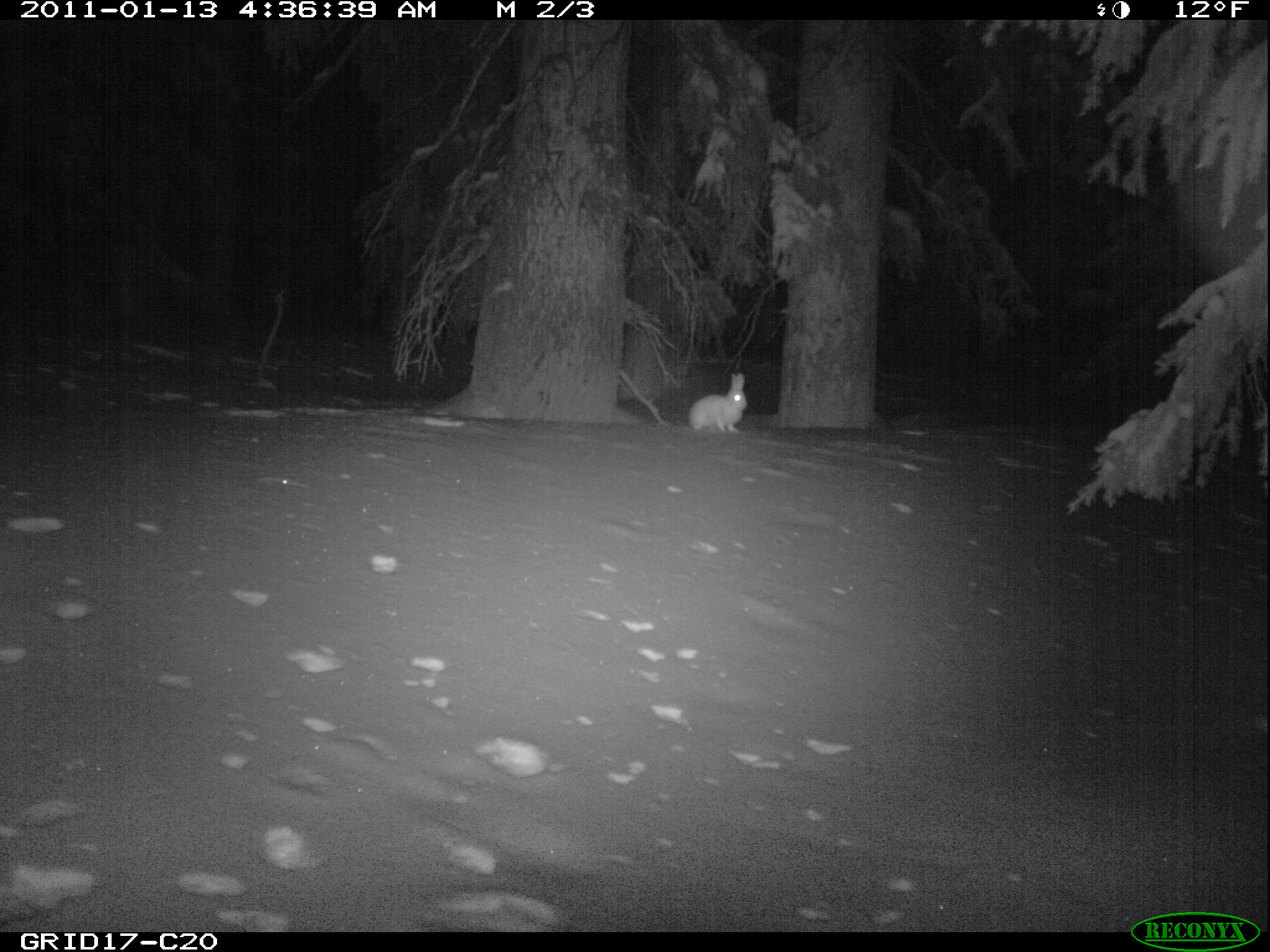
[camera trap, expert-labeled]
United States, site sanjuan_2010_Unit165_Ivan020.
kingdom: Animalia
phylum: Chordata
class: Mammalia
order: Lagomorpha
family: Leporidae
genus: Lepus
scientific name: Lepus americanus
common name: snowshoe hare